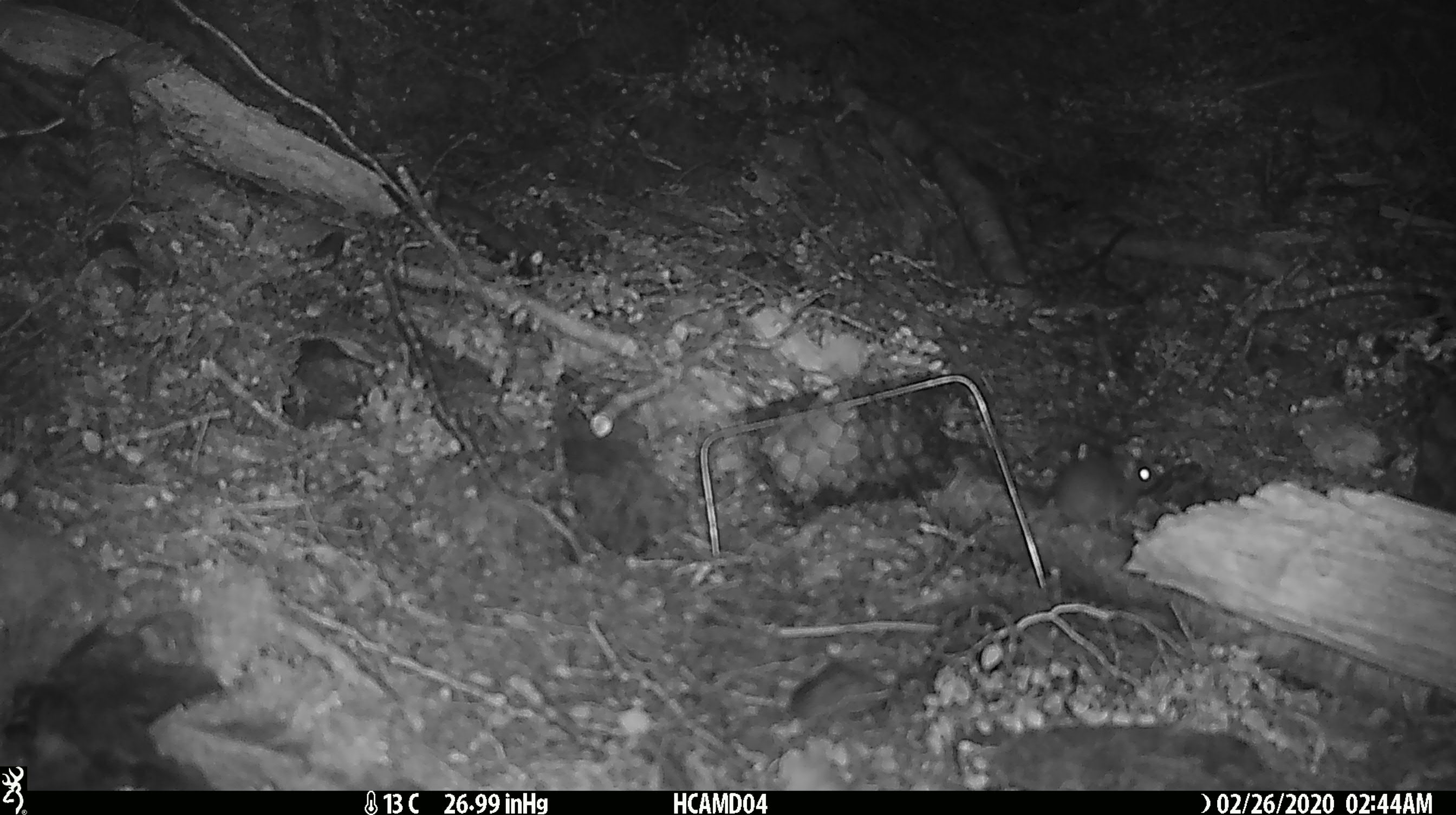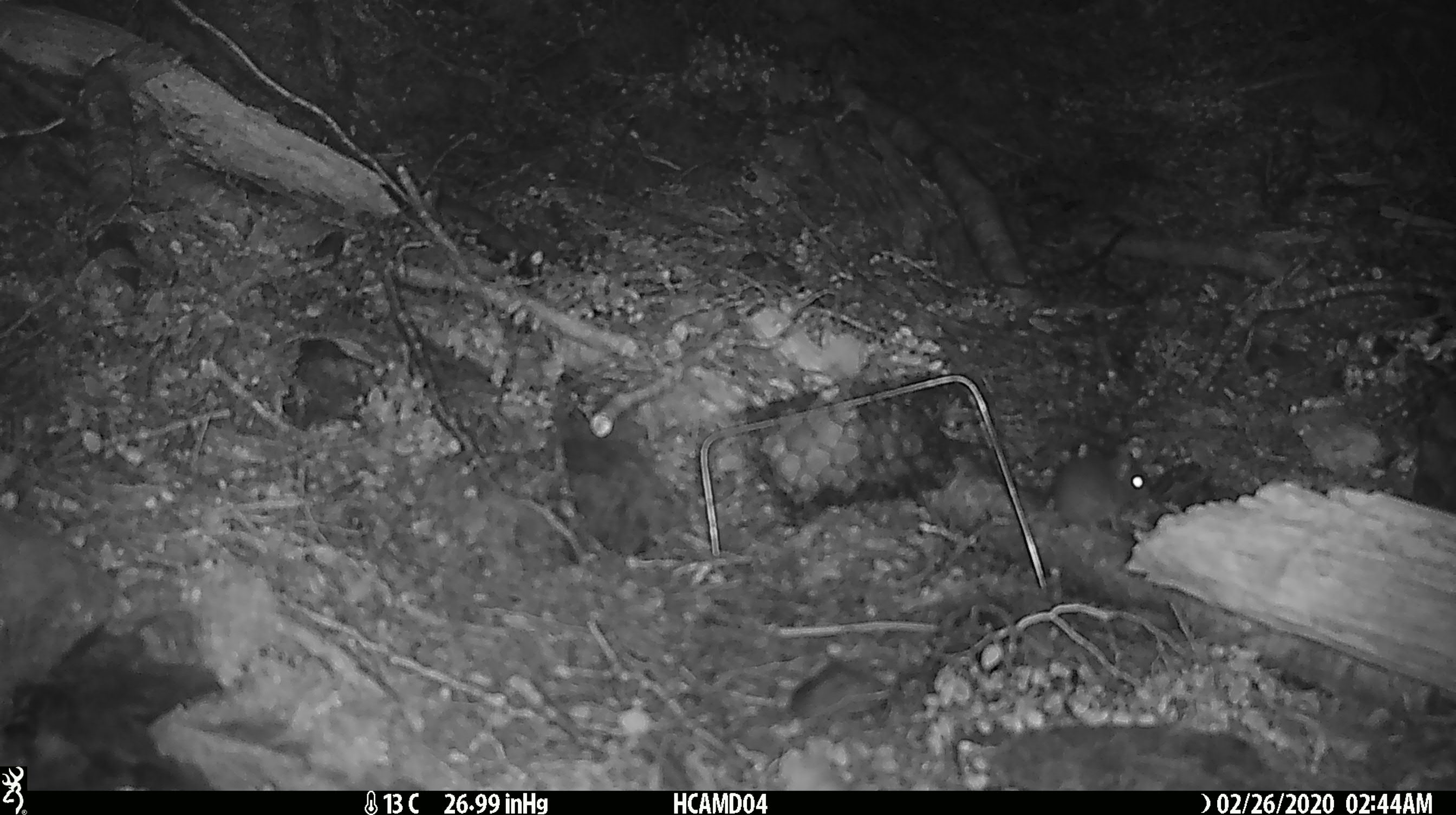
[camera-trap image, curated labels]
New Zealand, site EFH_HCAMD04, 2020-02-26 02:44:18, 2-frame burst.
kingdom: Animalia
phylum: Chordata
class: Mammalia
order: Rodentia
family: Muridae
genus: Mus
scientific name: Mus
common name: mouse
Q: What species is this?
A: Mouse (Mus).